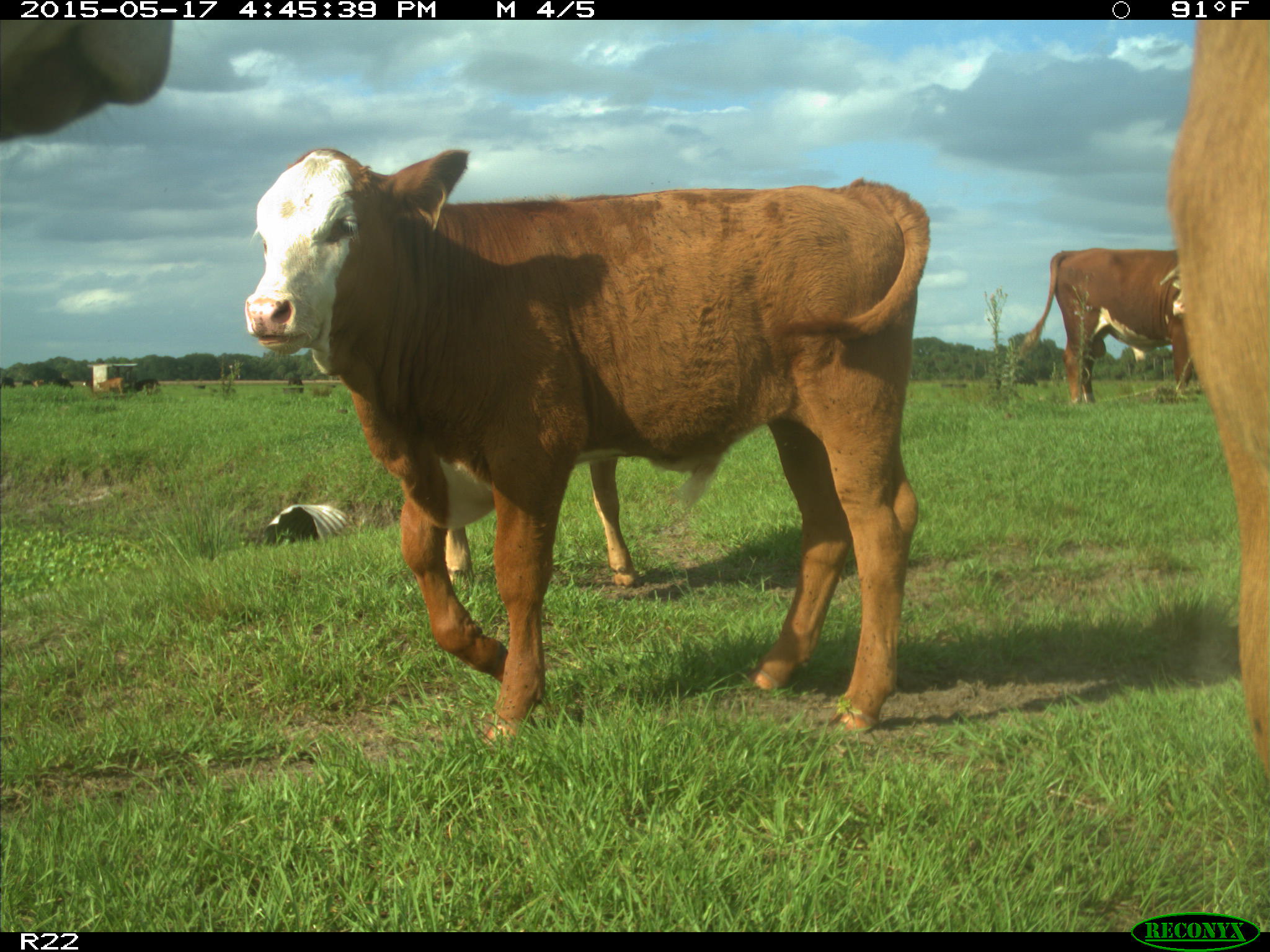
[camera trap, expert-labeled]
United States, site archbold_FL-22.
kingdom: Animalia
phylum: Chordata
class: Mammalia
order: Artiodactyla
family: Bovidae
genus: Bos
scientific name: Bos taurus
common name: domestic cow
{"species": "Bos taurus (domestic cow)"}